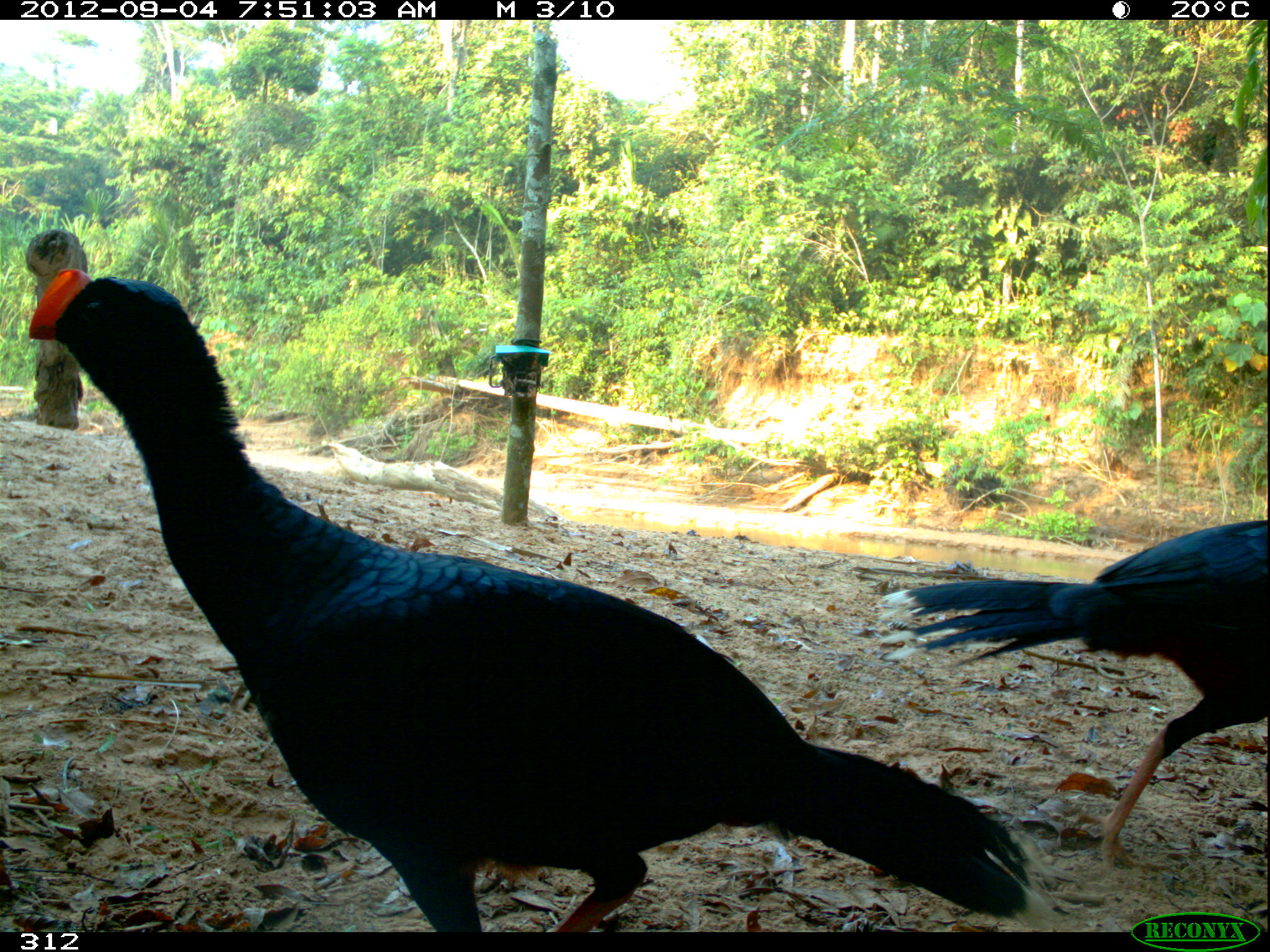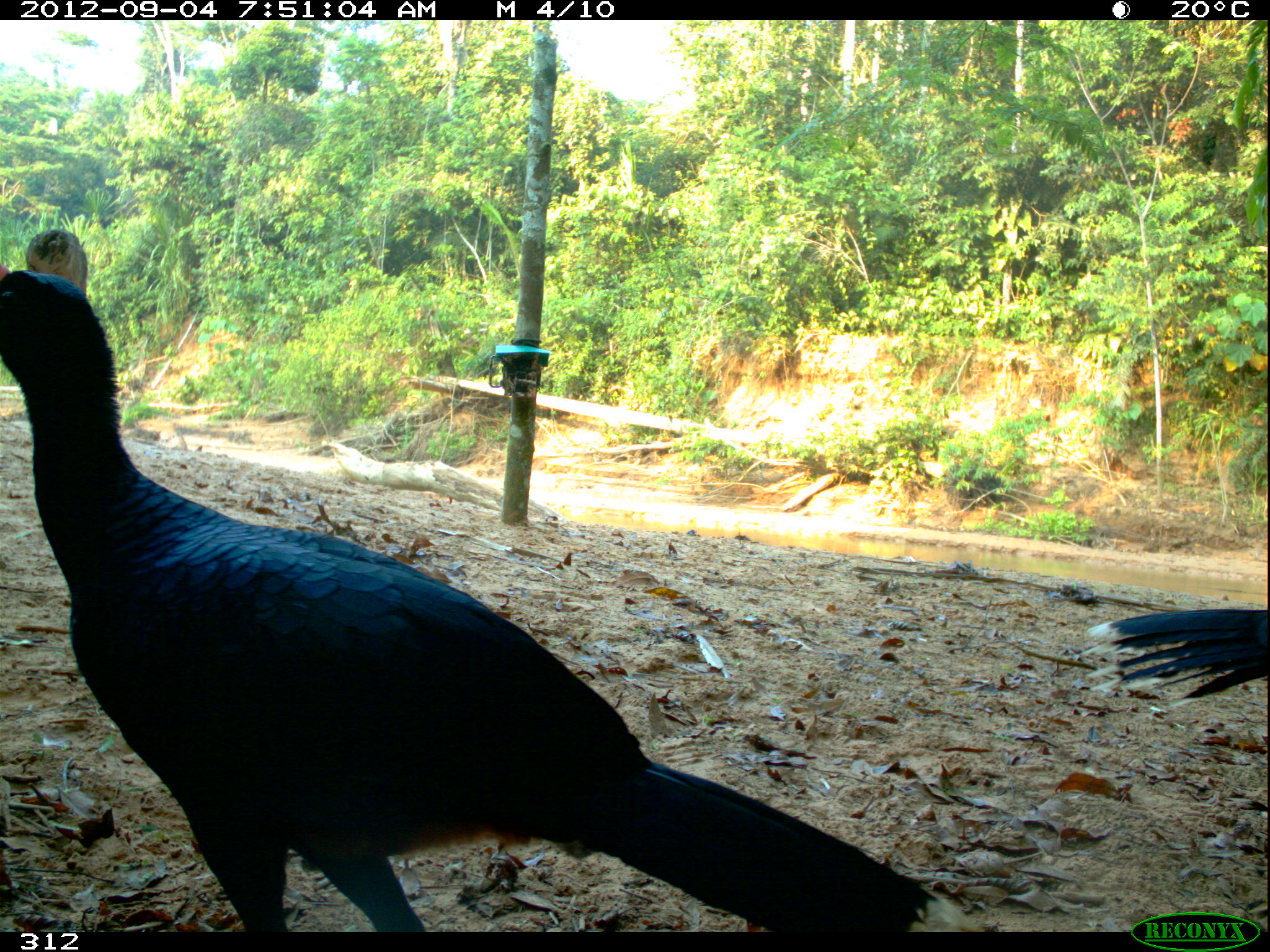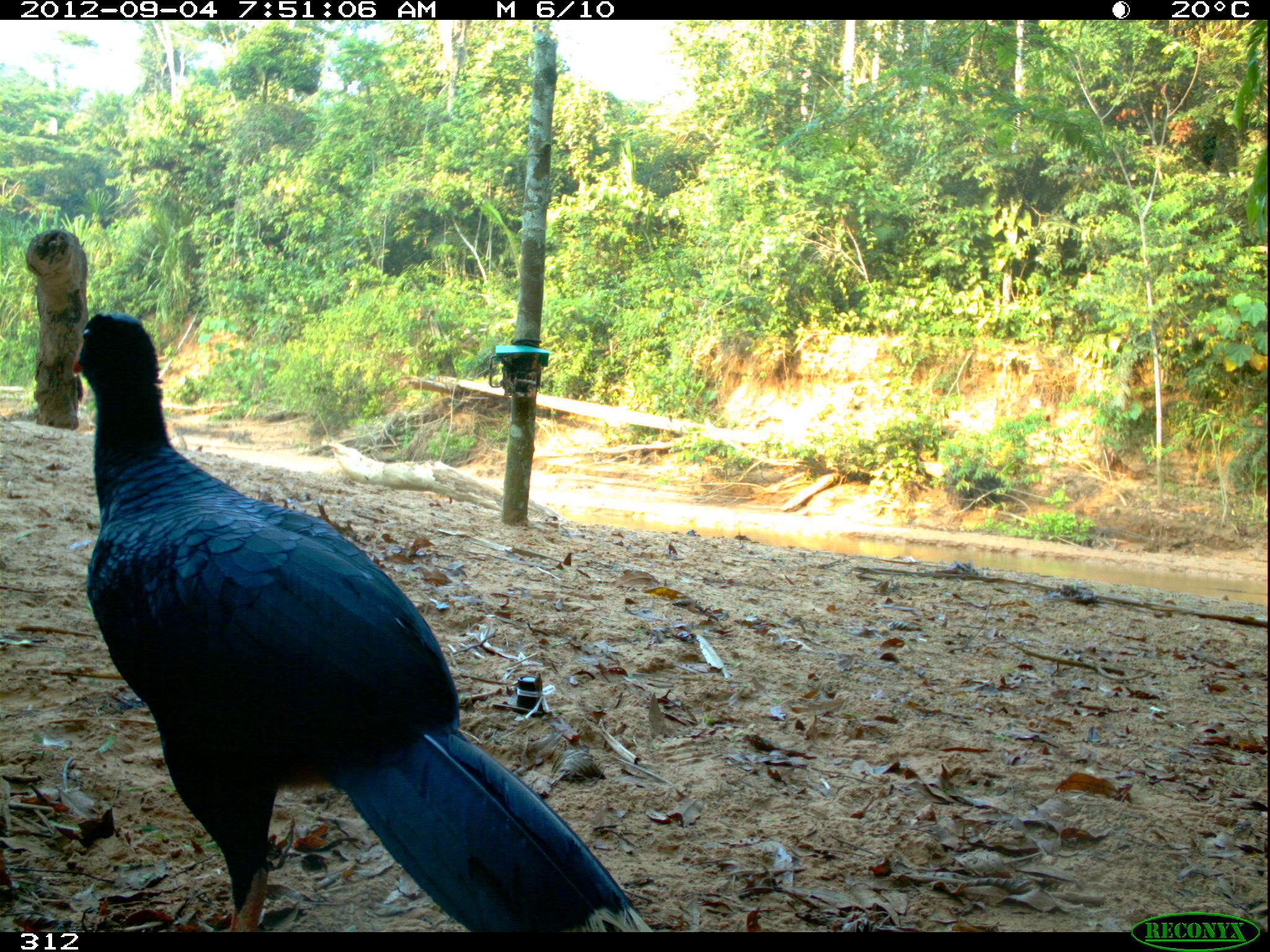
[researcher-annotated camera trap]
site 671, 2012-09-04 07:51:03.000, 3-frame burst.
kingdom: Animalia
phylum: Chordata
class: Aves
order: Galliformes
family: Cracidae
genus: Mitu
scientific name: Mitu tuberosum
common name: razor-billed curassow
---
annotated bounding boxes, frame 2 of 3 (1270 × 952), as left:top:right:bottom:
mitu tuberosum: 0:259:987:931; 1073:605:1264:706